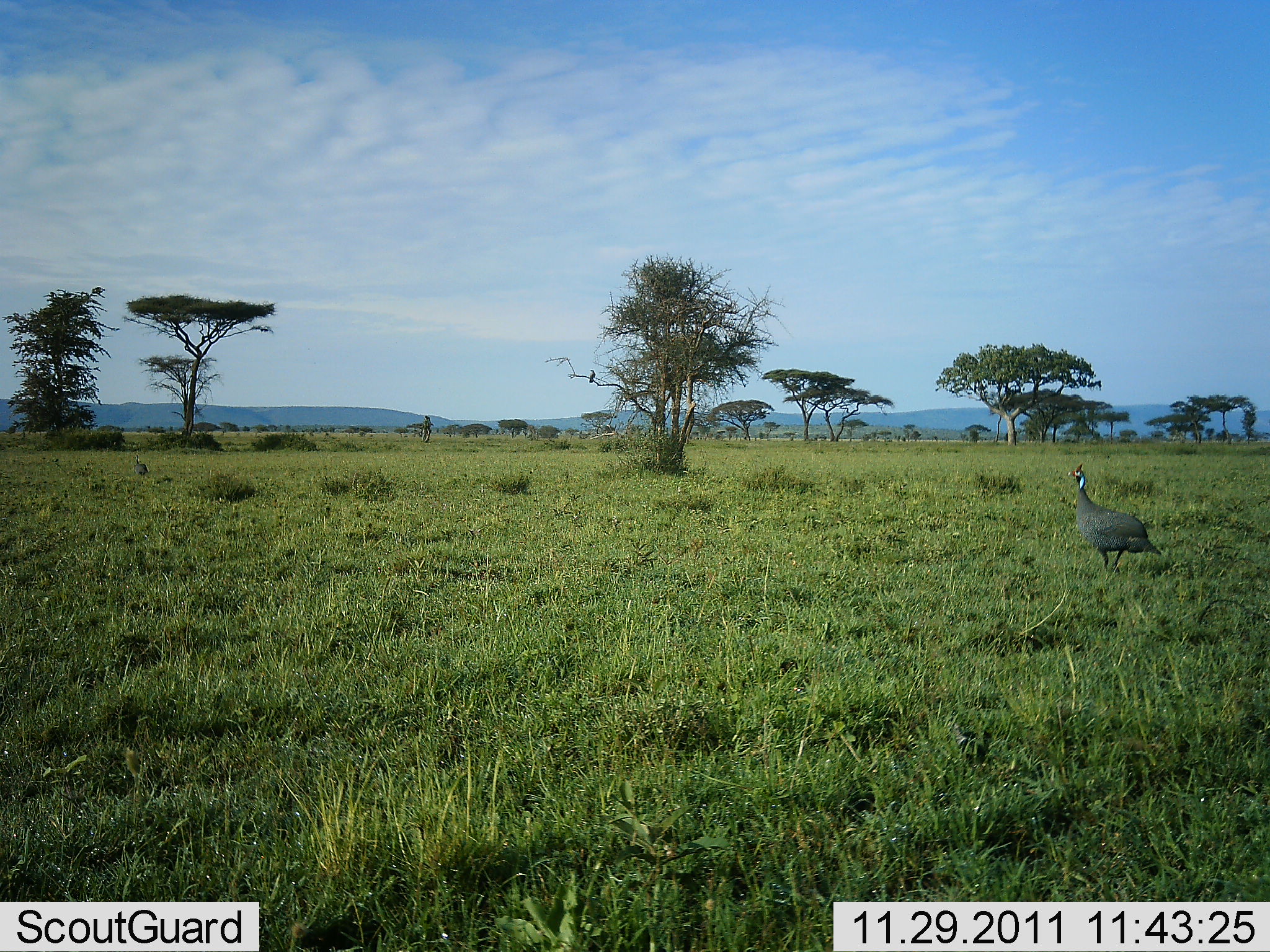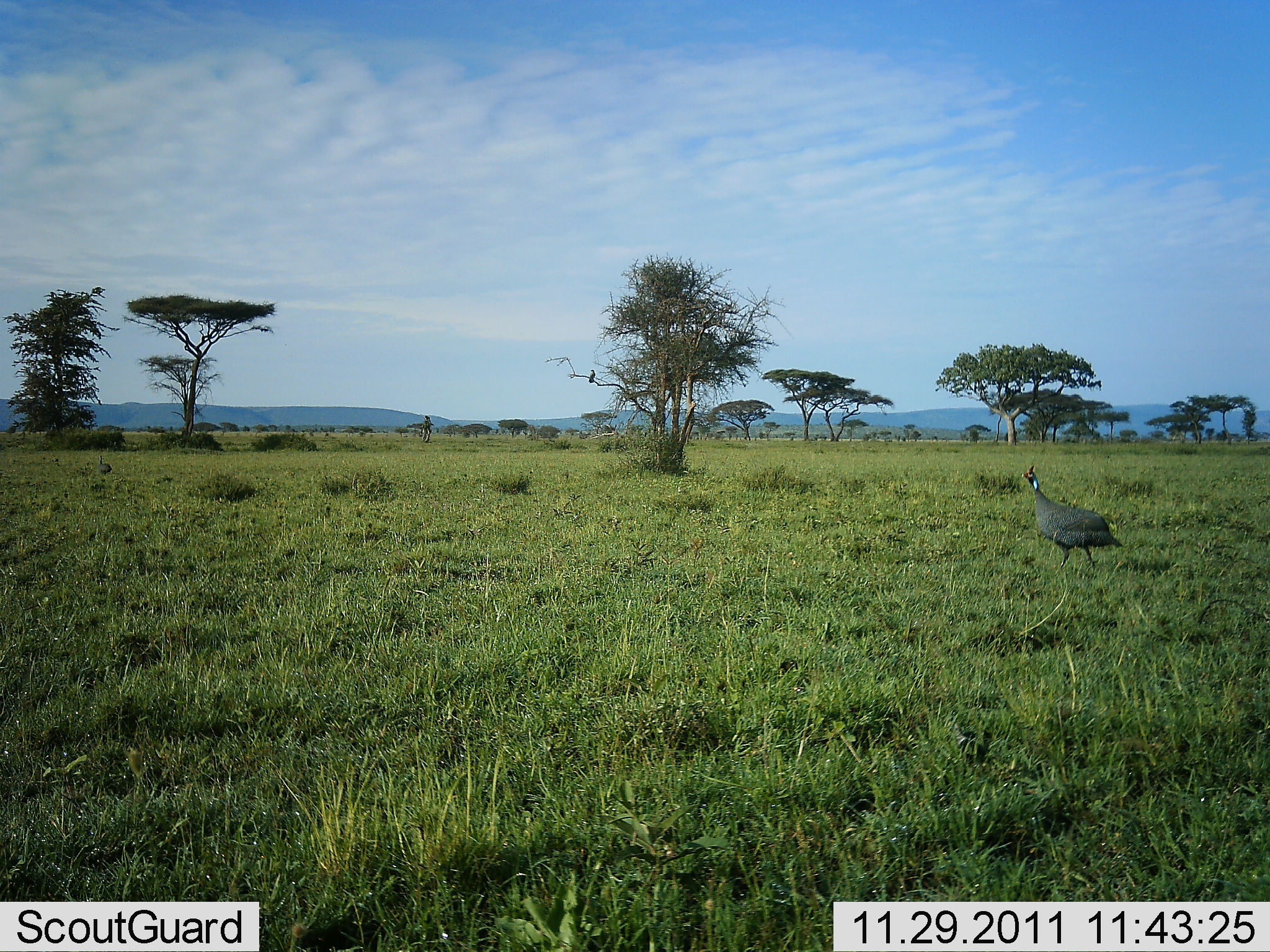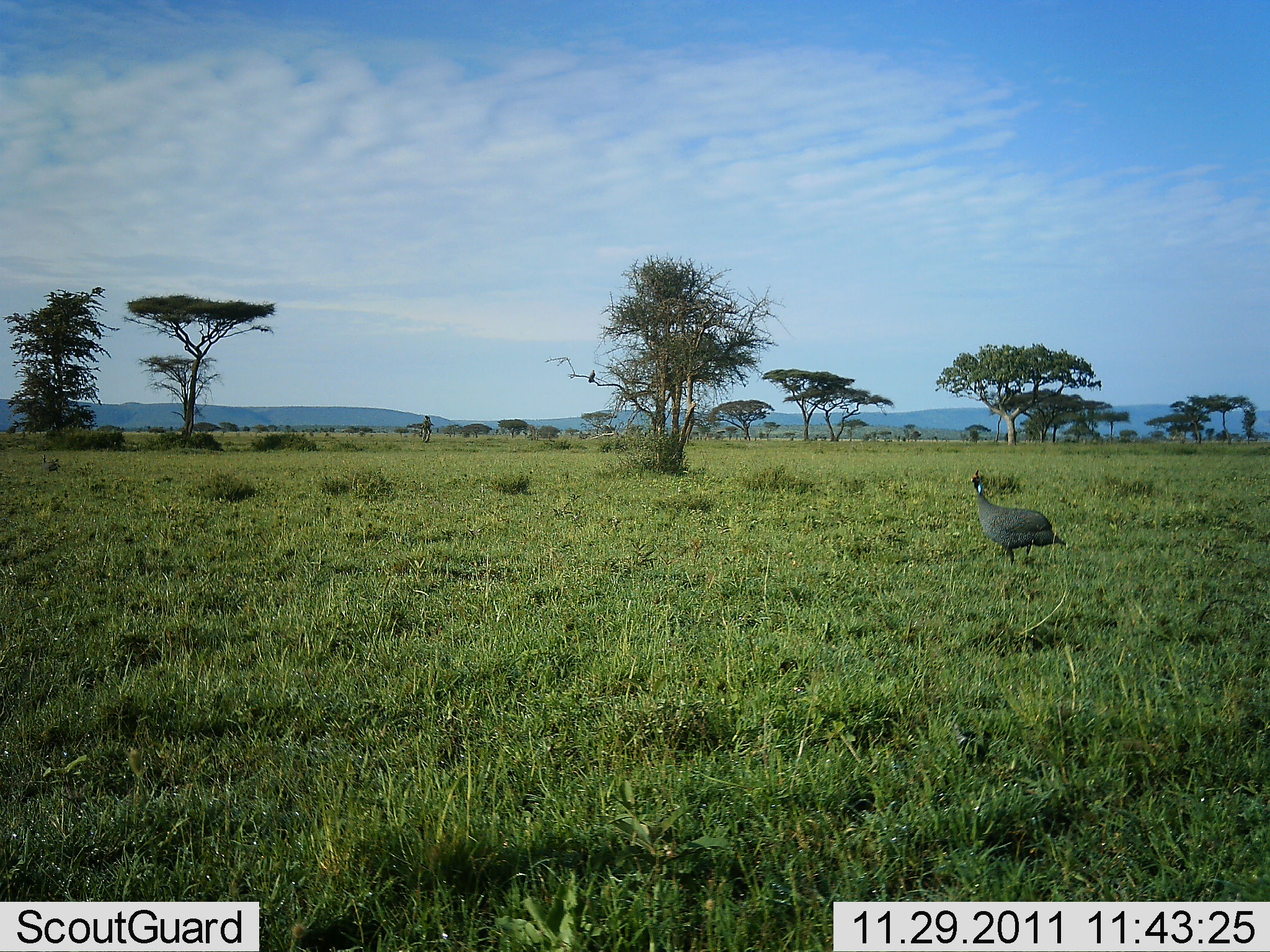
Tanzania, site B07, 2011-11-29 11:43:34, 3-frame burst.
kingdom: Animalia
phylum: Chordata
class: Aves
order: Galliformes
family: Numididae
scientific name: Numididae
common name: guinea fowl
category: guineafowl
Guineafowl (guinea fowl) (Numididae), count 2. Behavior (volunteer vote fractions): standing 12%, resting 0%, moving 88%, interacting 0%. Young present (vote fraction): 0%. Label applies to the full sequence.